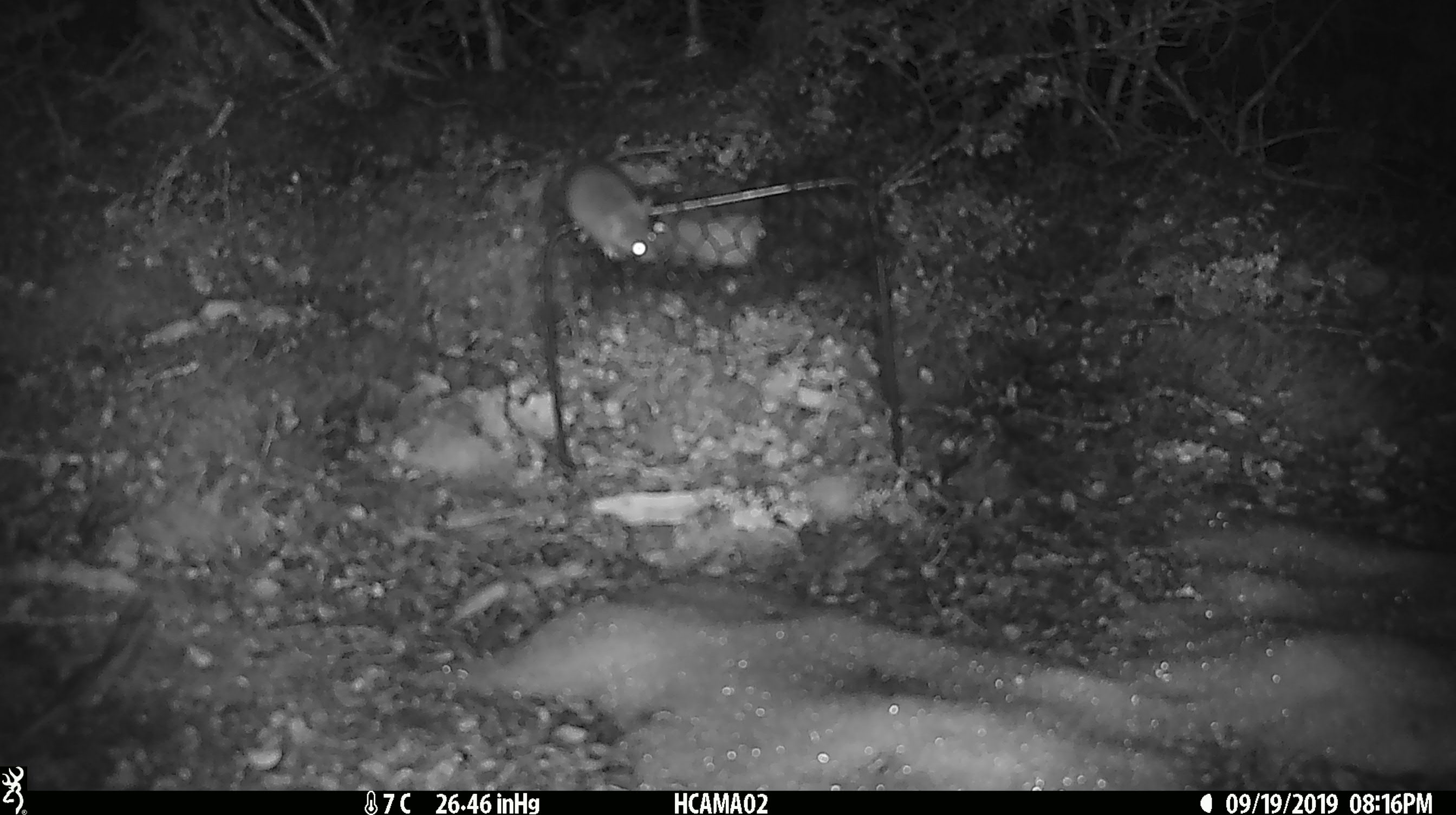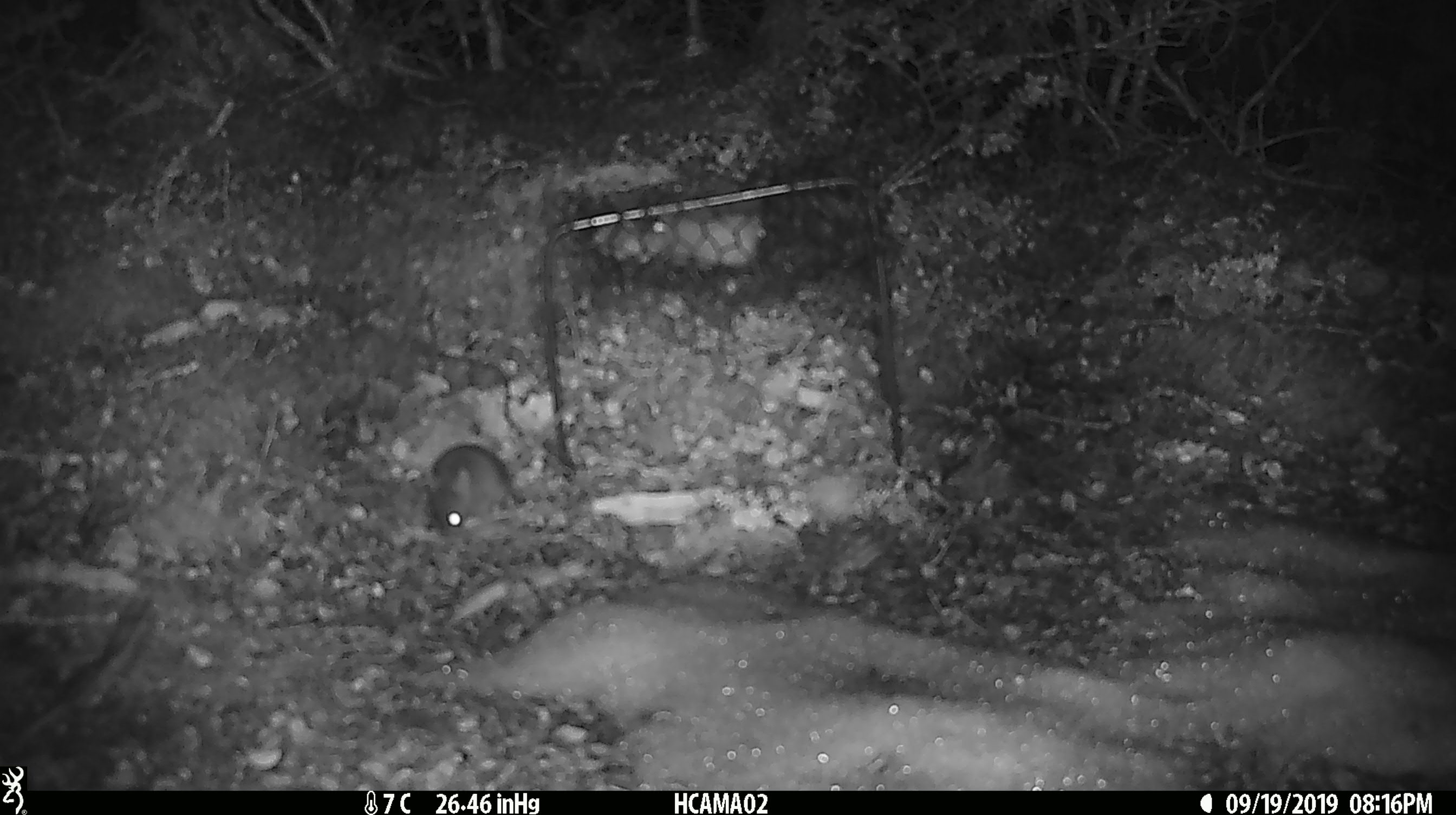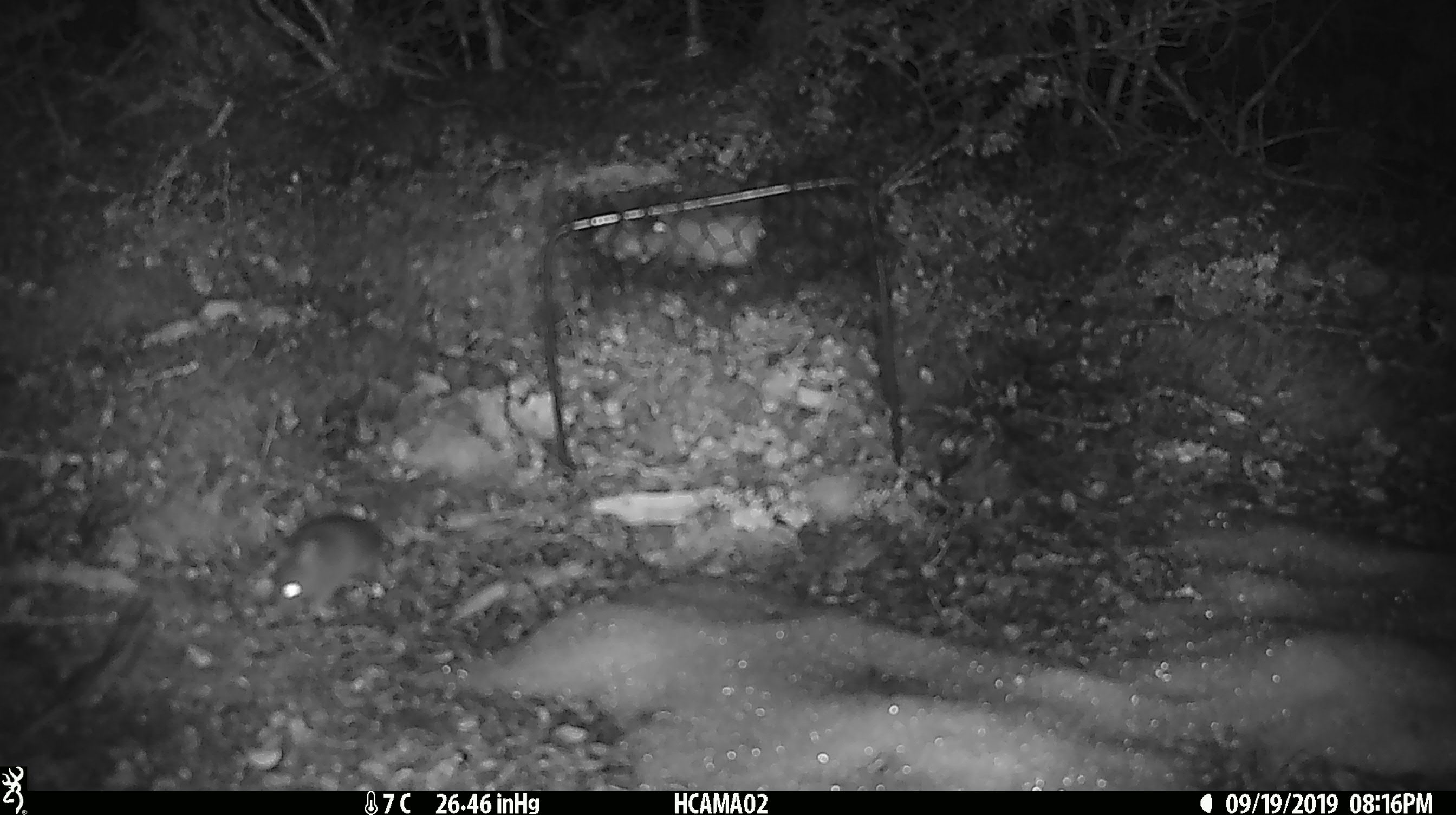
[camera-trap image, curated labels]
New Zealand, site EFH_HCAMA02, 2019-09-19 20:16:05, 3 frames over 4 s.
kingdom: Animalia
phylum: Chordata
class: Mammalia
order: Rodentia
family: Muridae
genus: Mus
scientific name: Mus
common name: mouse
Mouse (Mus).